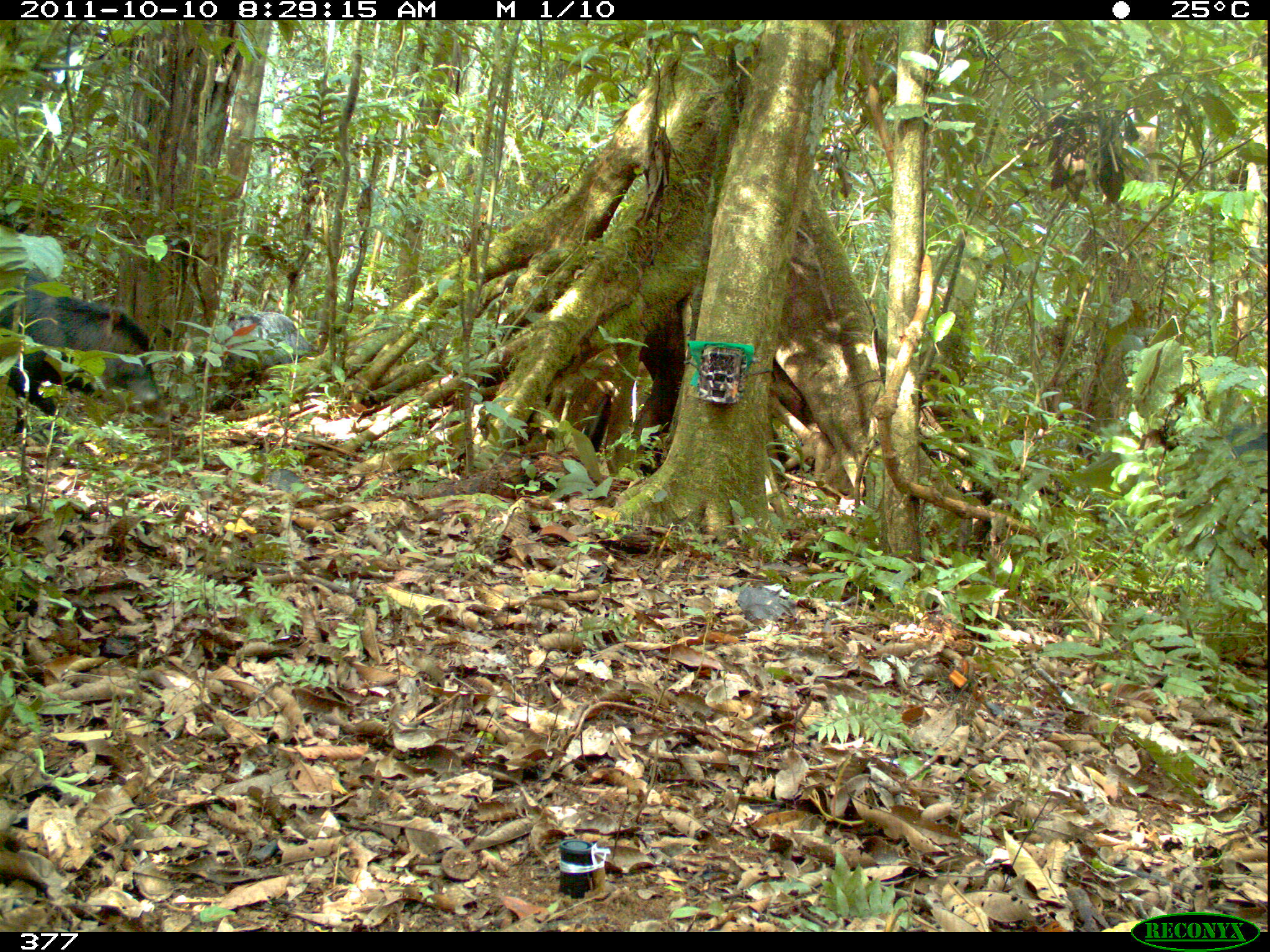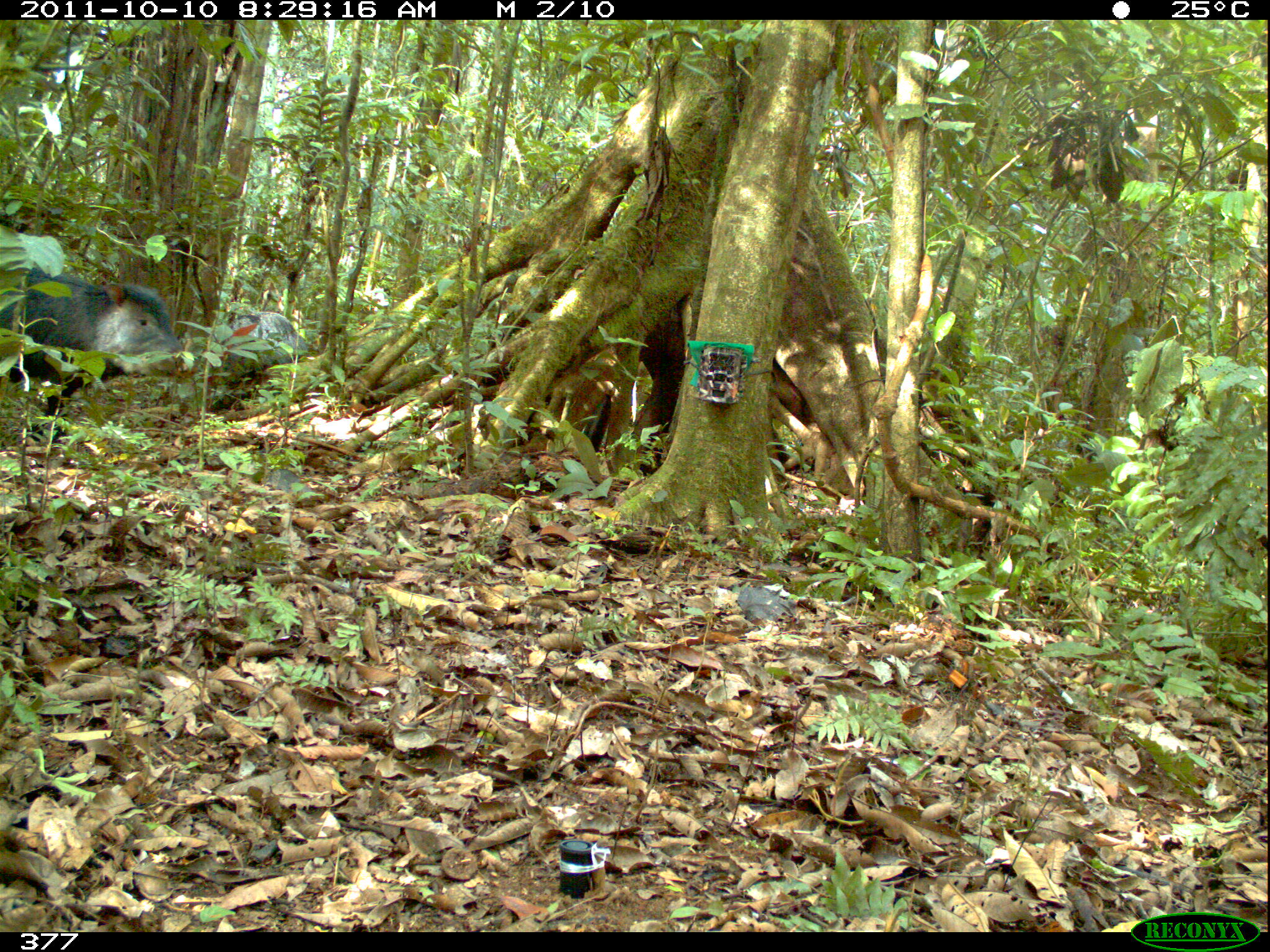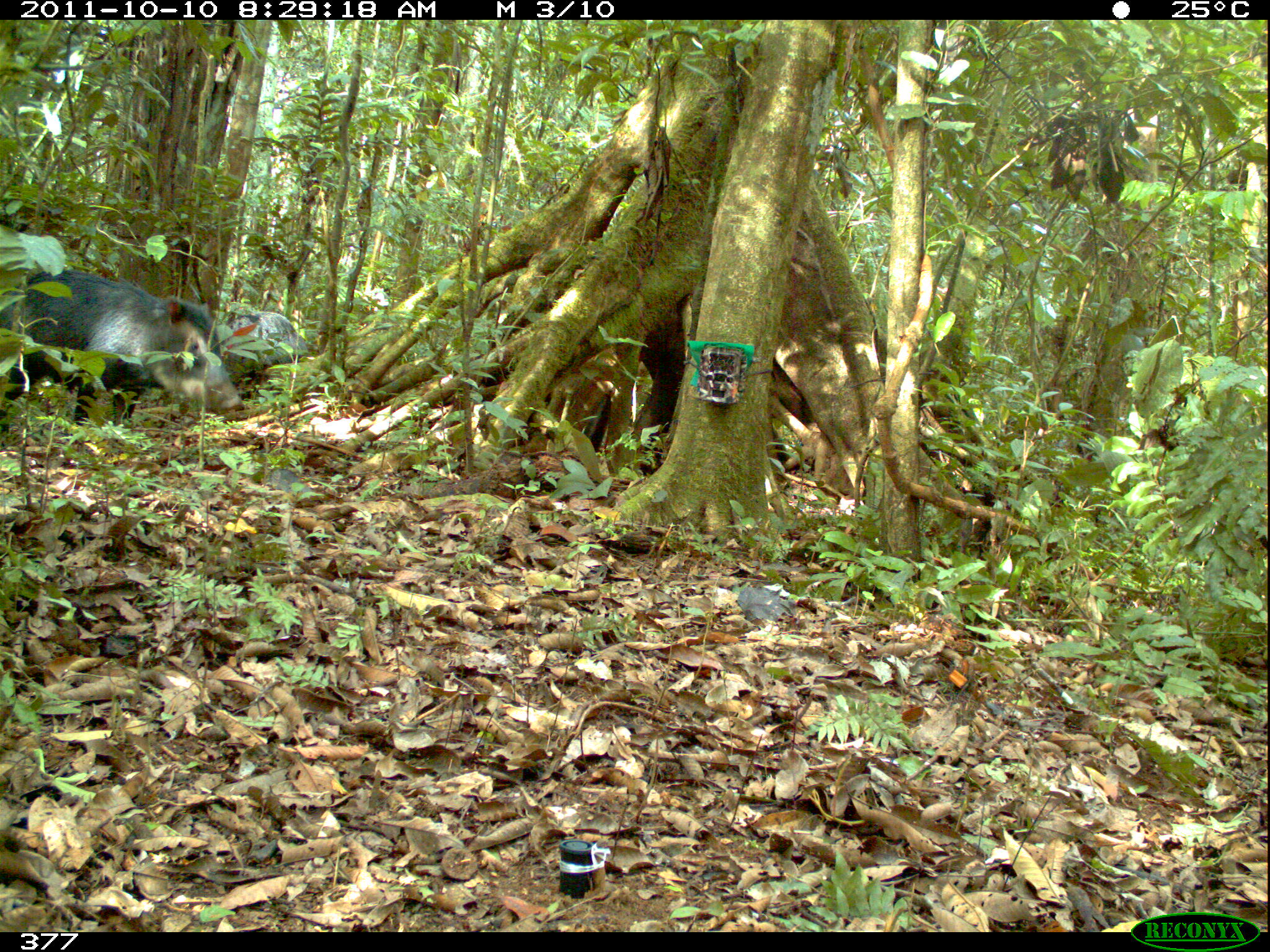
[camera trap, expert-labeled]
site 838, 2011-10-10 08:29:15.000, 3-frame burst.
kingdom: Animalia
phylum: Chordata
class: Mammalia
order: Artiodactyla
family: Tayassuidae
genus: Tayassu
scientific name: Tayassu pecari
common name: white-lipped peccary